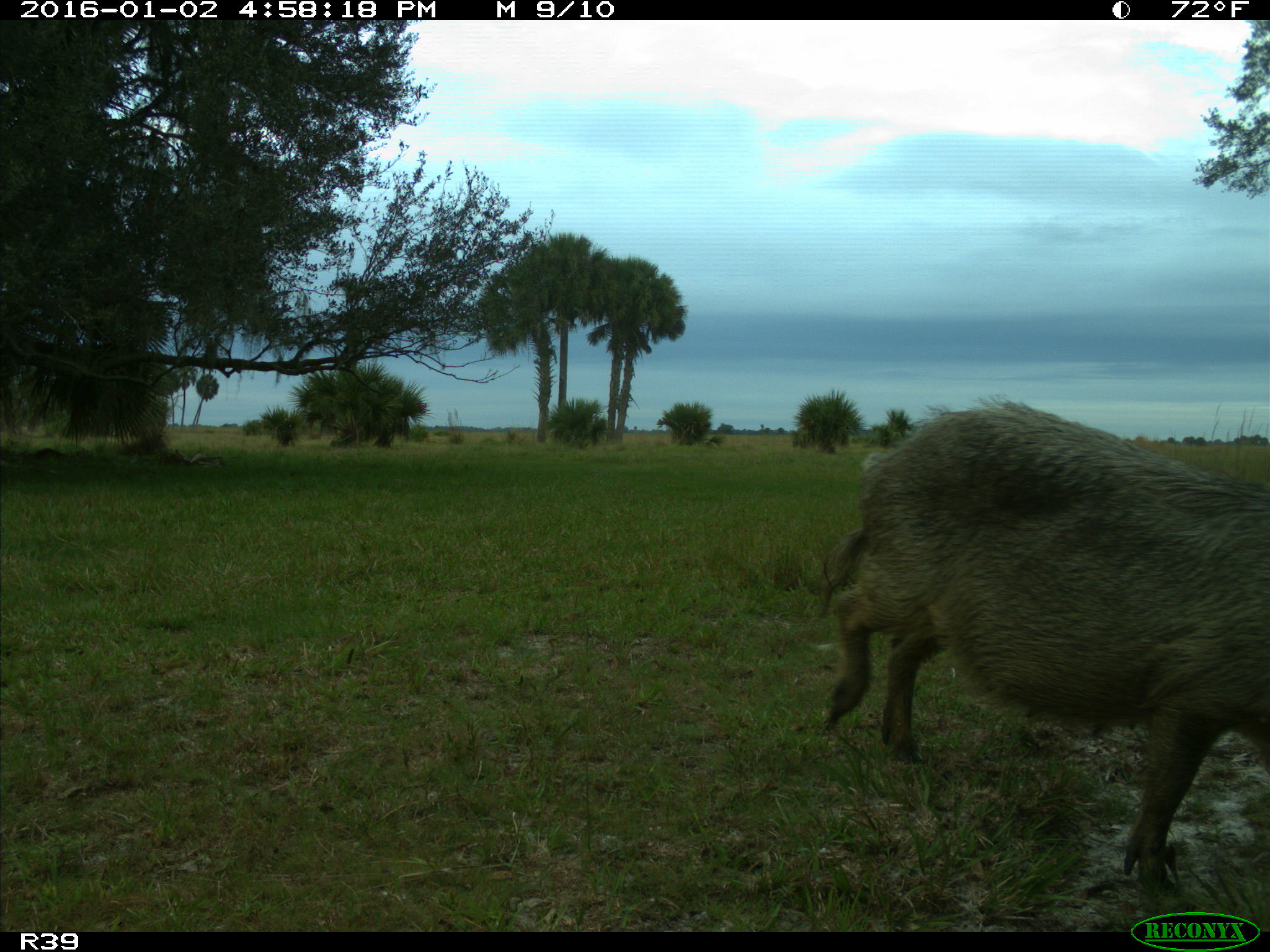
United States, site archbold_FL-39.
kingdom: Animalia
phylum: Chordata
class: Mammalia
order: Artiodactyla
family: Suidae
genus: Sus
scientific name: Sus scrofa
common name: wild boar